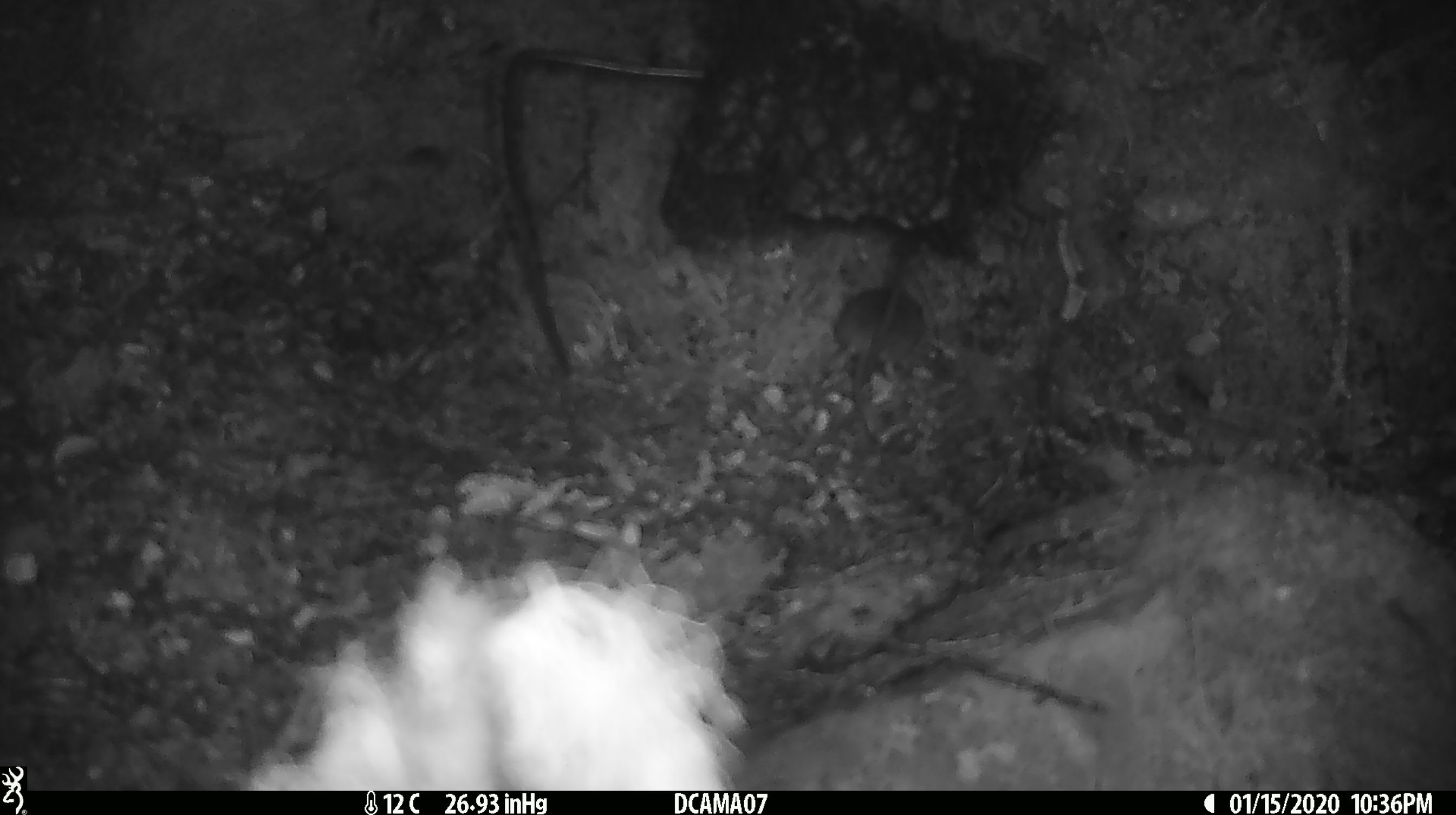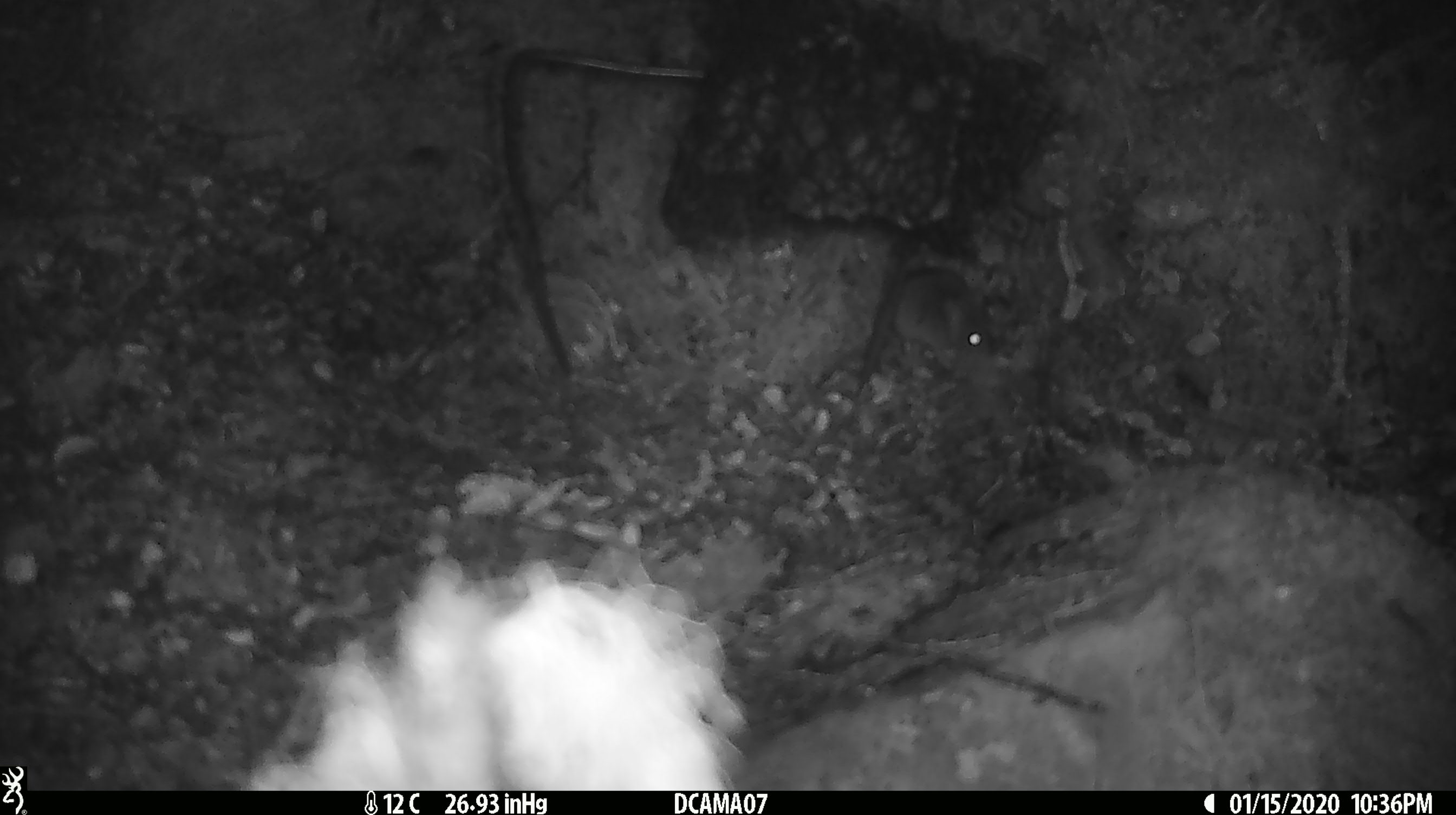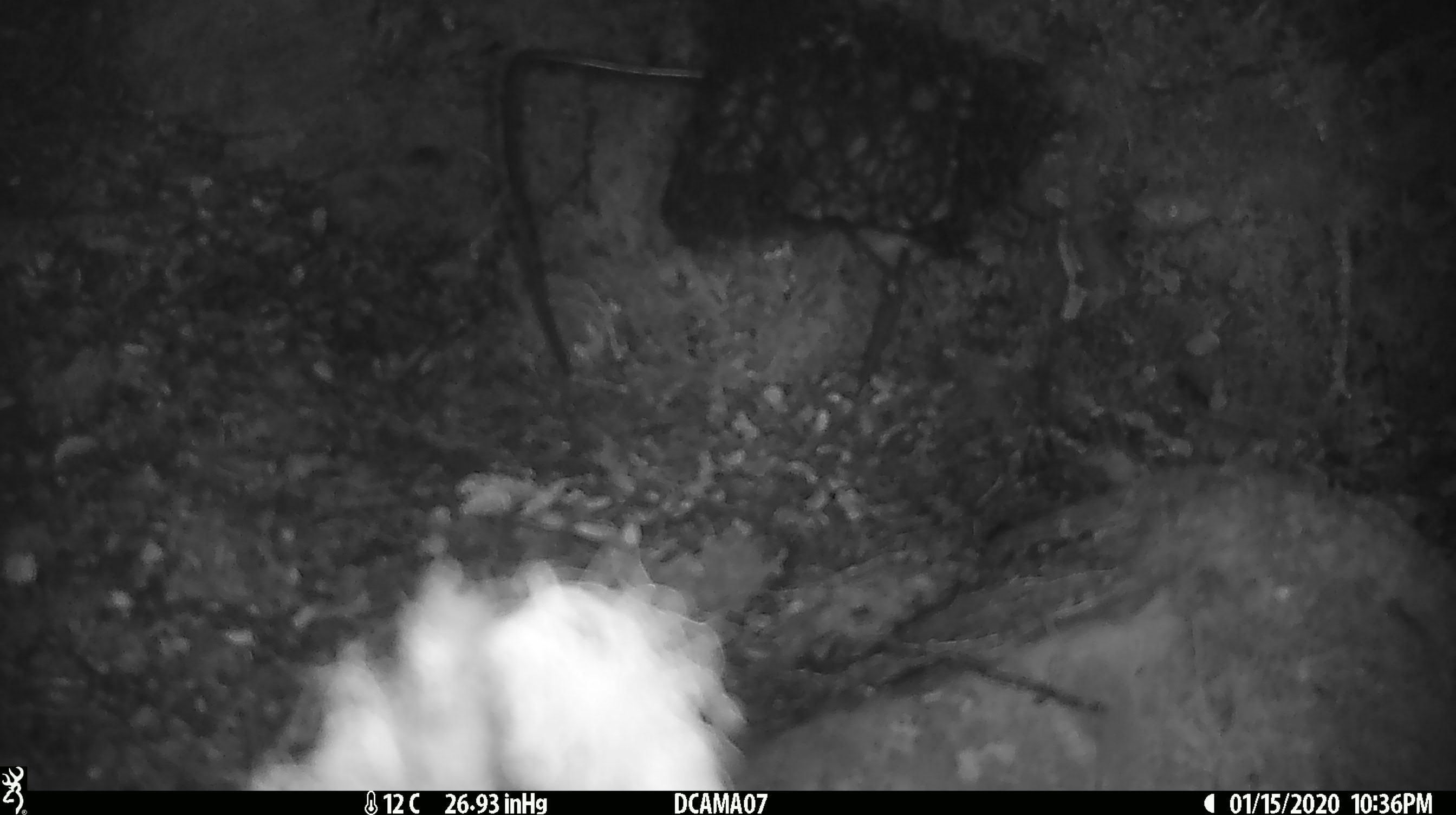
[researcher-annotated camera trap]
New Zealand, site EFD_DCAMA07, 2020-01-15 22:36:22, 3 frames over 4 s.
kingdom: Animalia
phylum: Chordata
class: Mammalia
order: Rodentia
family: Muridae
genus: Mus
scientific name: Mus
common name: mouse